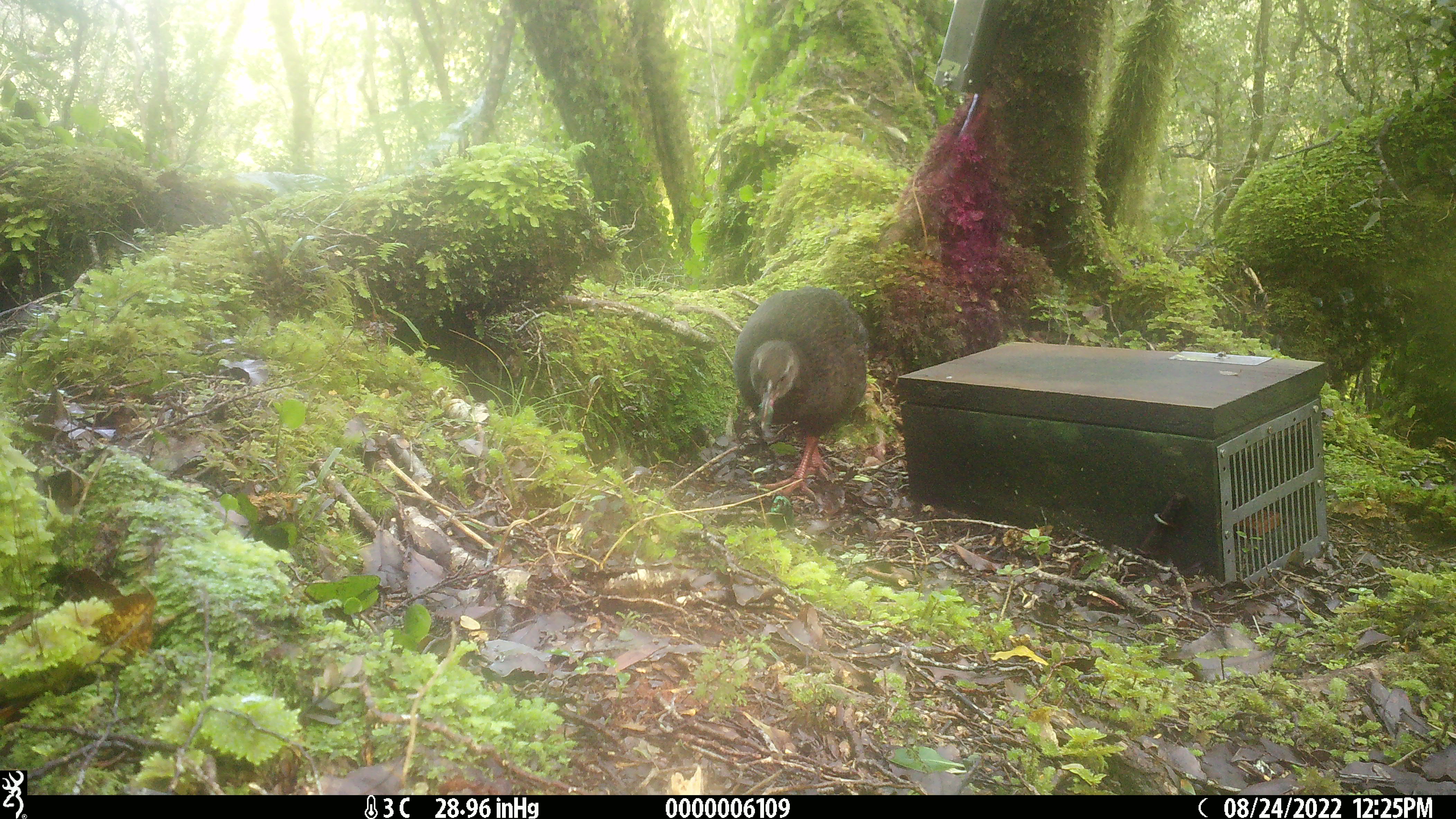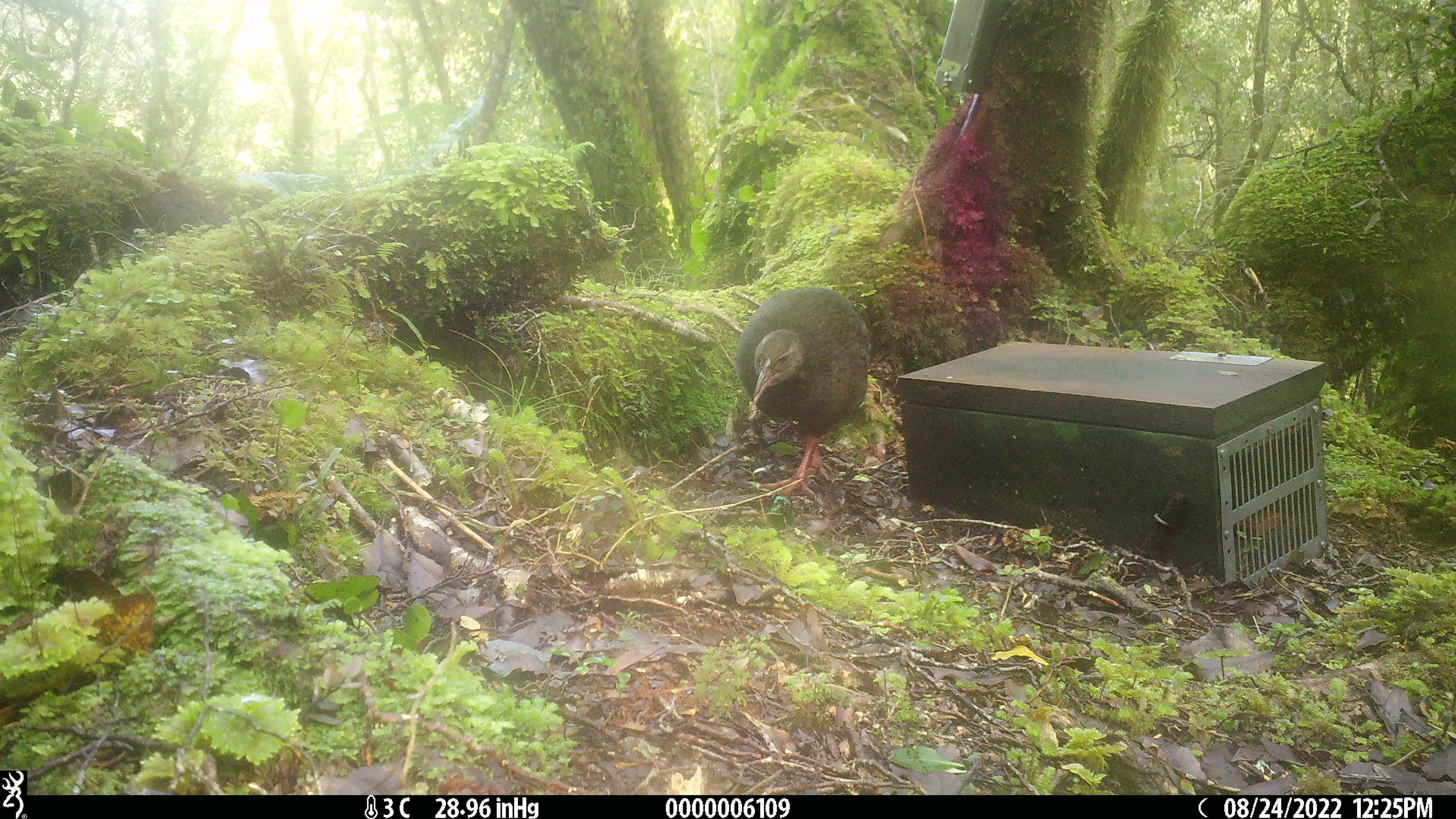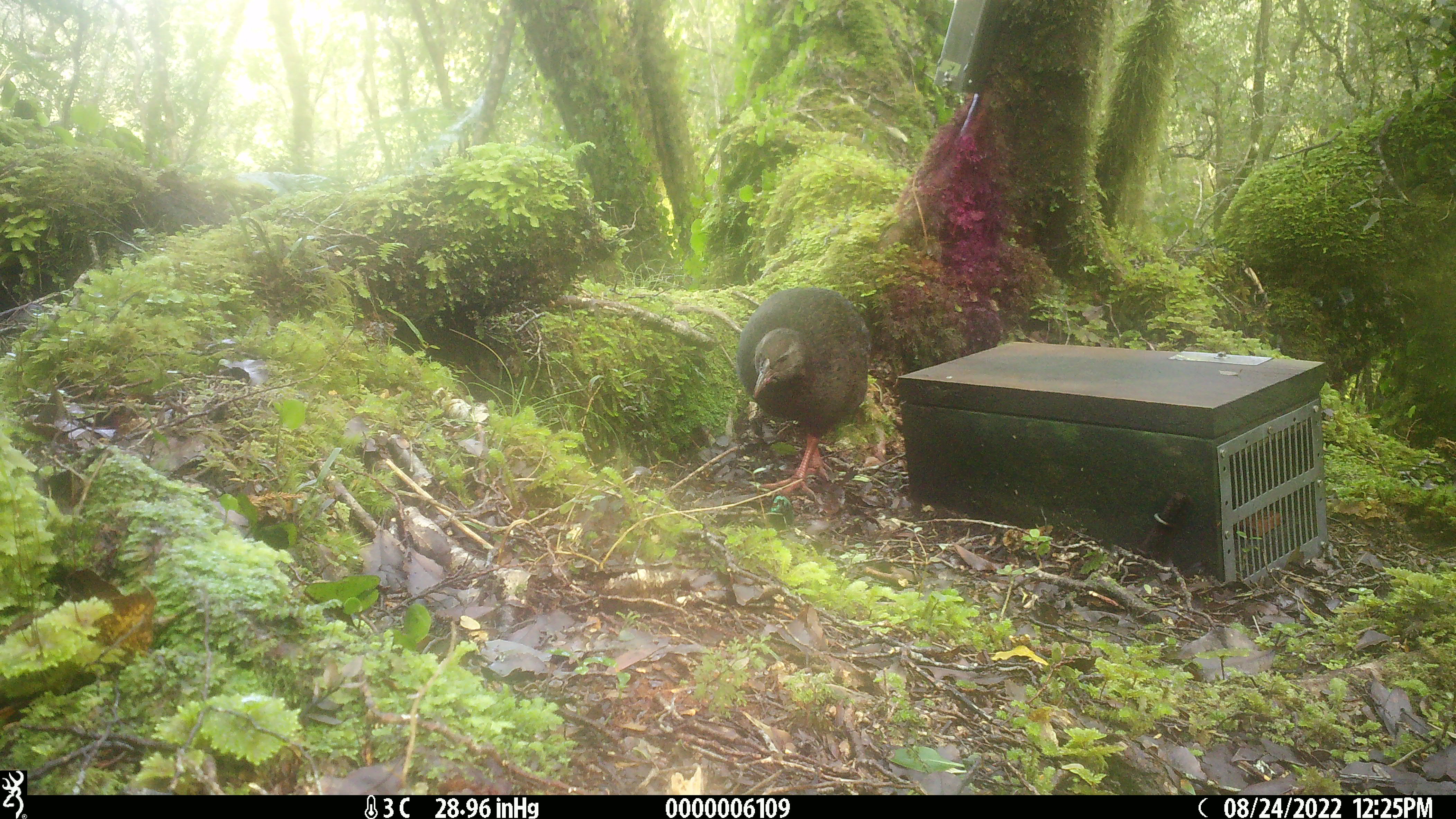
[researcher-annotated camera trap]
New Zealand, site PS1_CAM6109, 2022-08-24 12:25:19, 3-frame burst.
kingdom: Animalia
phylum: Chordata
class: Aves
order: Gruiformes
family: Rallidae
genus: Gallirallus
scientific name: Gallirallus australis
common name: weka